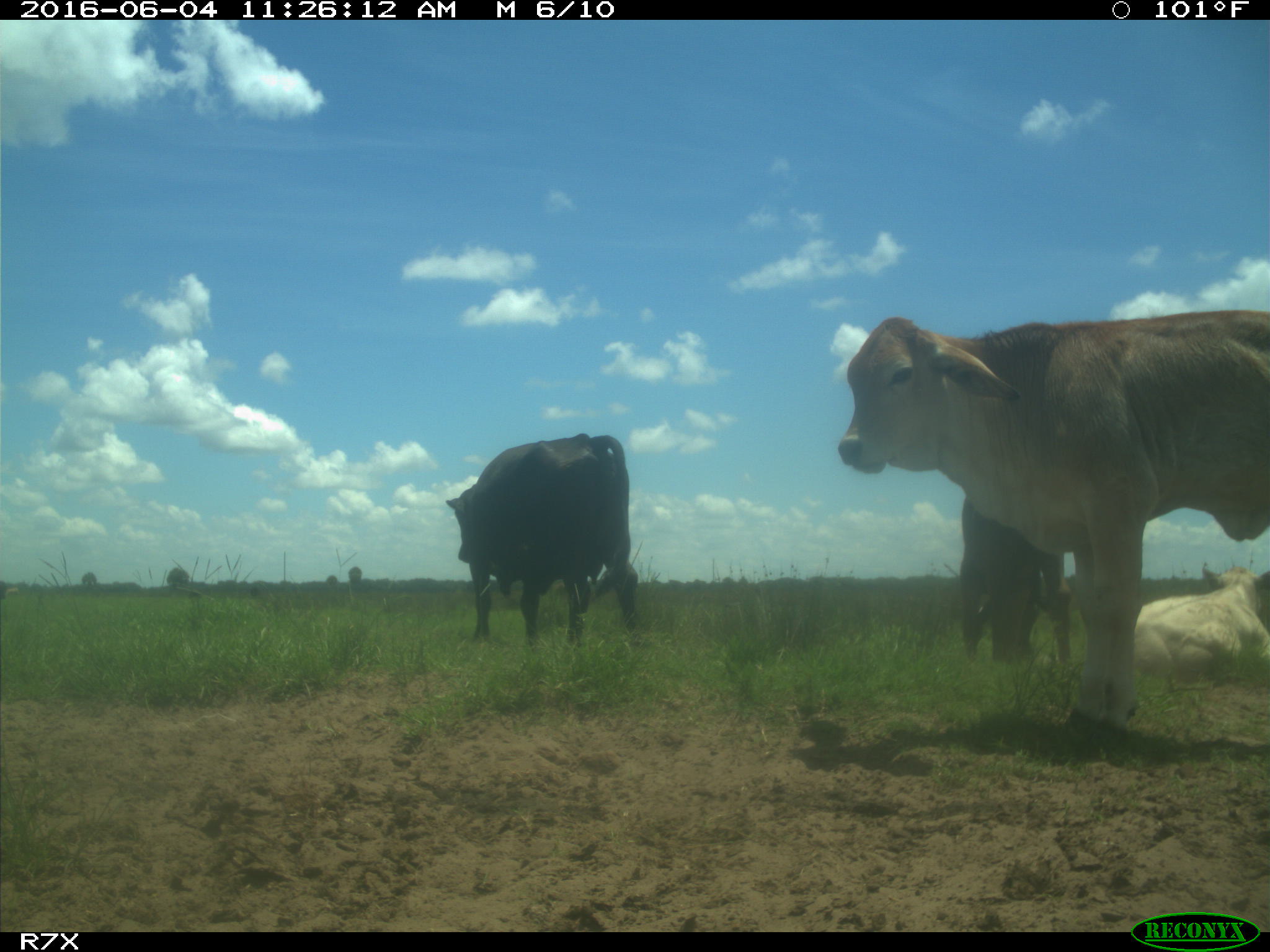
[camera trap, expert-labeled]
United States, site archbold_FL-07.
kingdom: Animalia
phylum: Chordata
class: Mammalia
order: Artiodactyla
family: Bovidae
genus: Bos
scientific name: Bos taurus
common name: domestic cow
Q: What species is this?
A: Bos taurus (domestic cow).